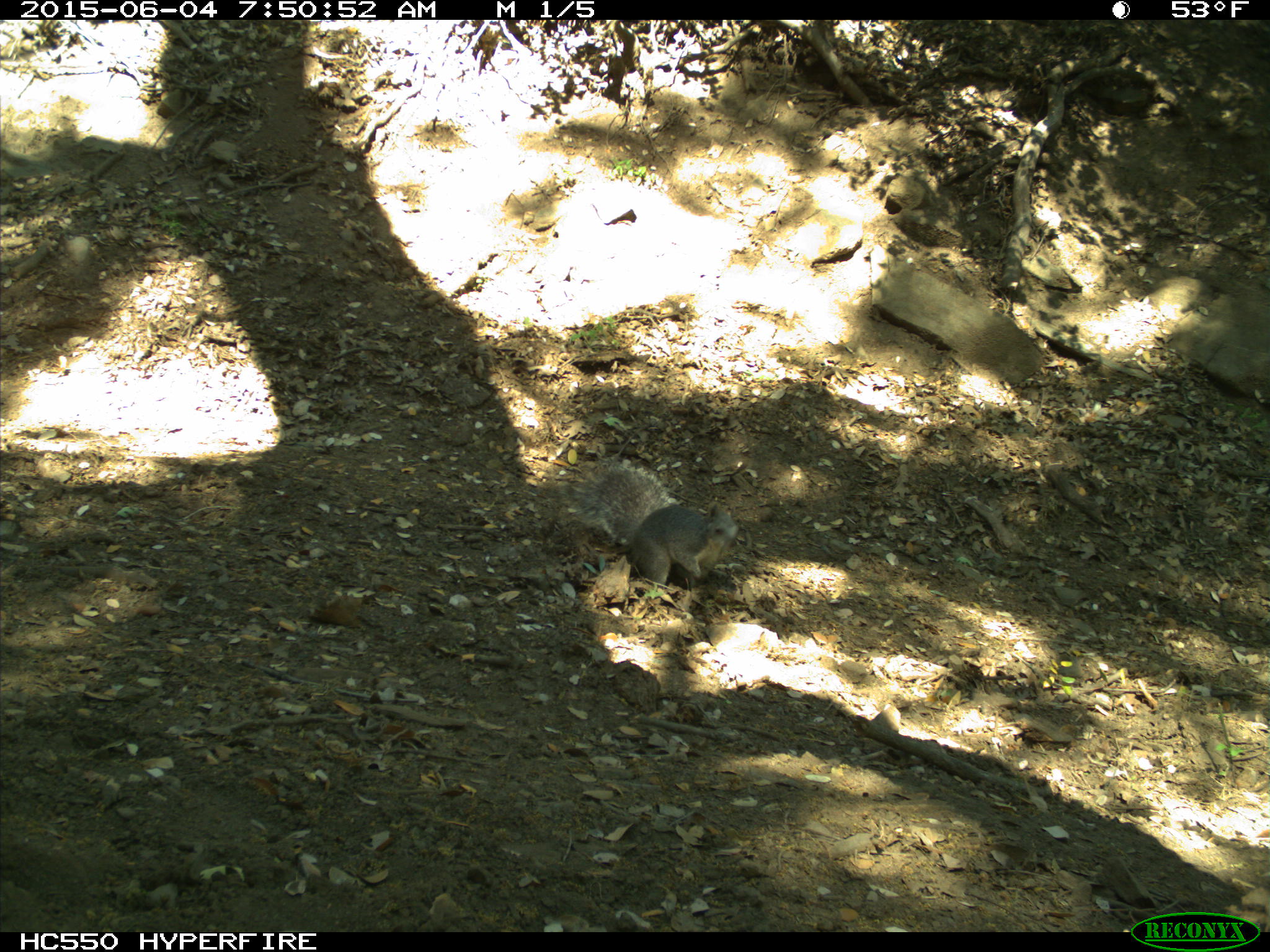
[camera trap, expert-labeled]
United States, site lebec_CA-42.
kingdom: Animalia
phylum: Chordata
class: Mammalia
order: Rodentia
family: Sciuridae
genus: Sciurus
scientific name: Sciurus carolinensis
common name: eastern gray squirrel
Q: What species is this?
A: Sciurus carolinensis (eastern gray squirrel).